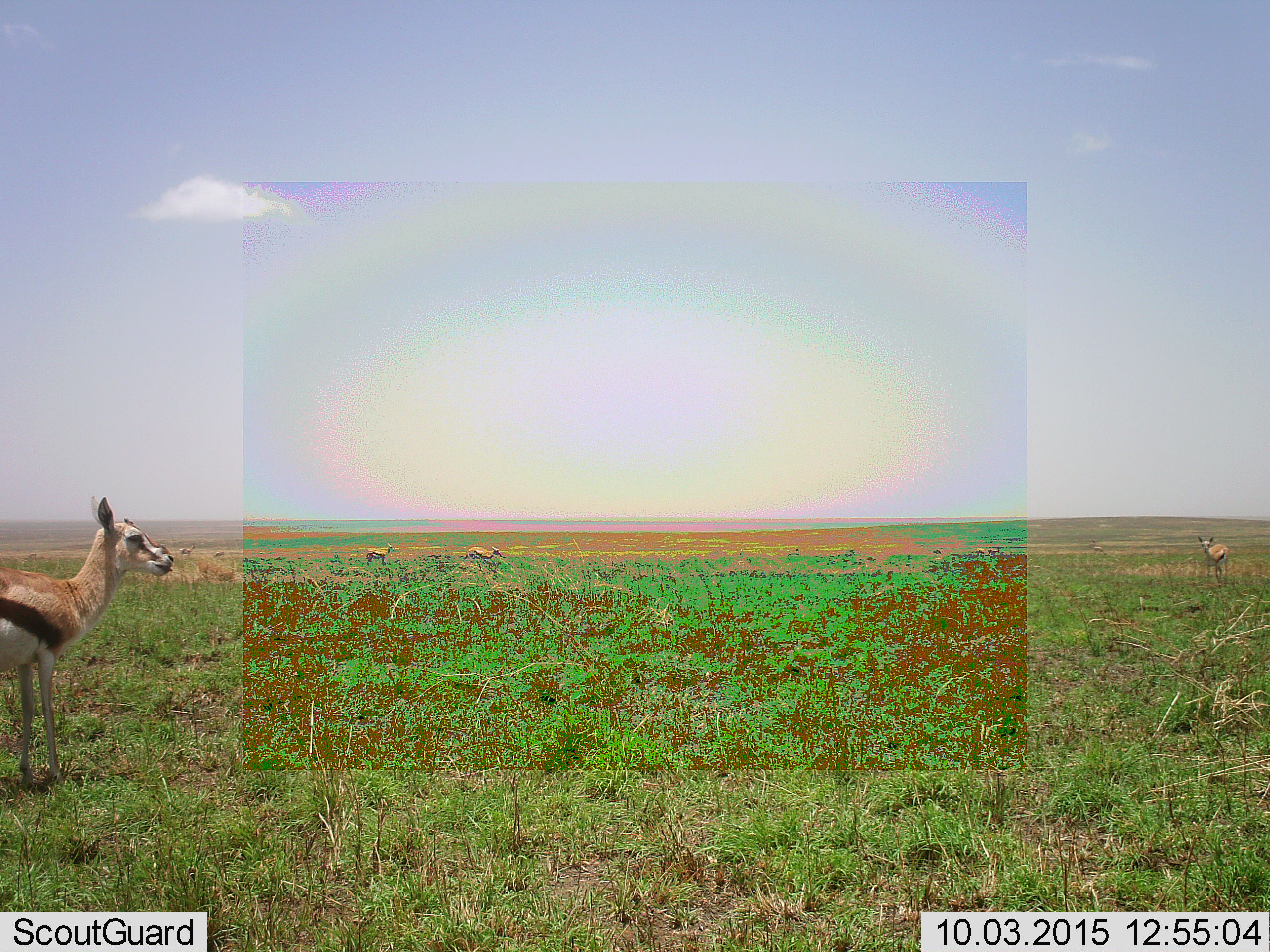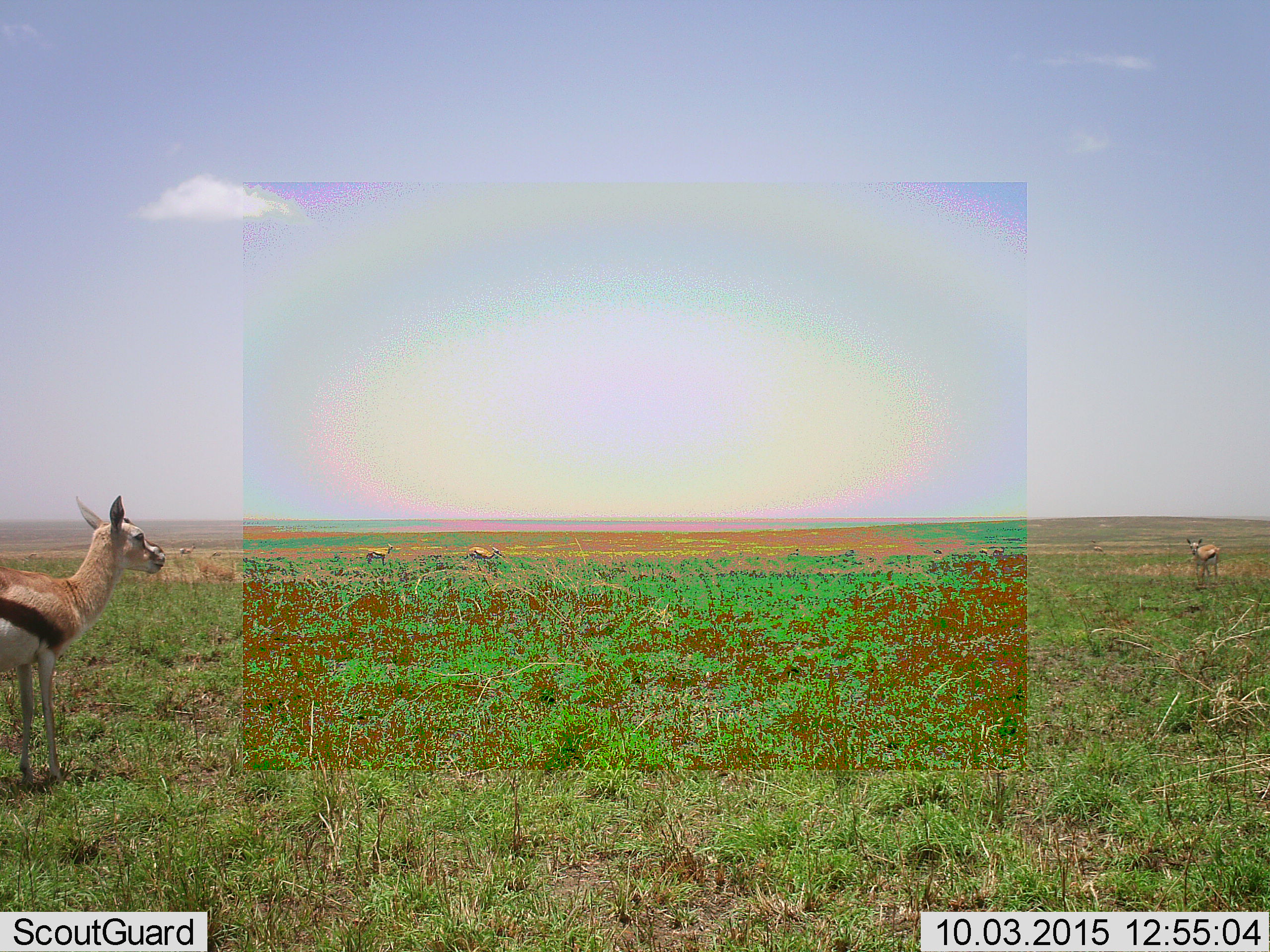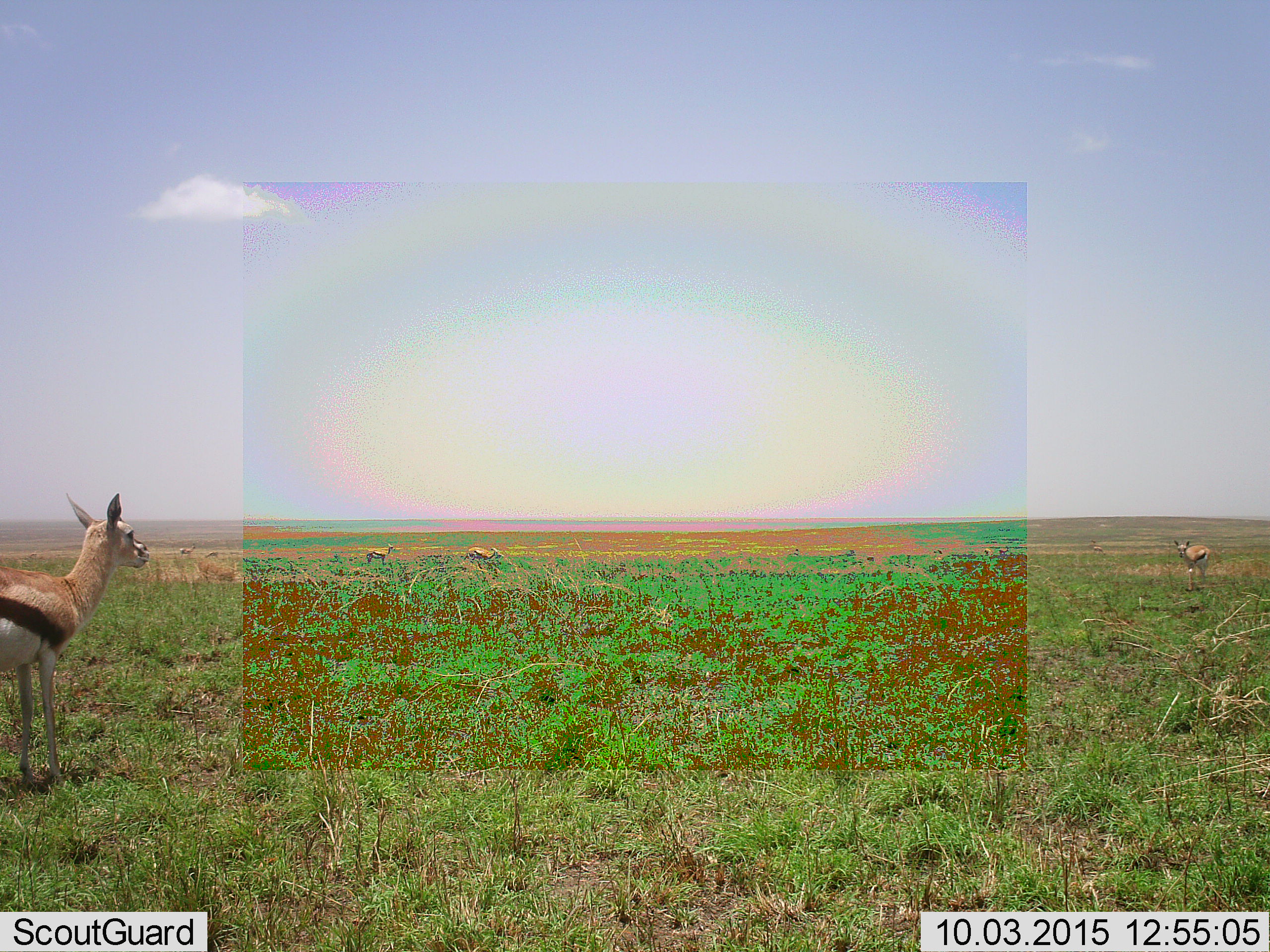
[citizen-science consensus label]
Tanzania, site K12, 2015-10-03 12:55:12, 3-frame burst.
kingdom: Animalia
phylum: Chordata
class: Mammalia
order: Artiodactyla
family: Bovidae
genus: Eudorcas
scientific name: Eudorcas thomsonii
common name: thomson's gazelle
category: gazellethomsons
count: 10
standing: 100%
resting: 0%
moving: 83%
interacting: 0%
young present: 17%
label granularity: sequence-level